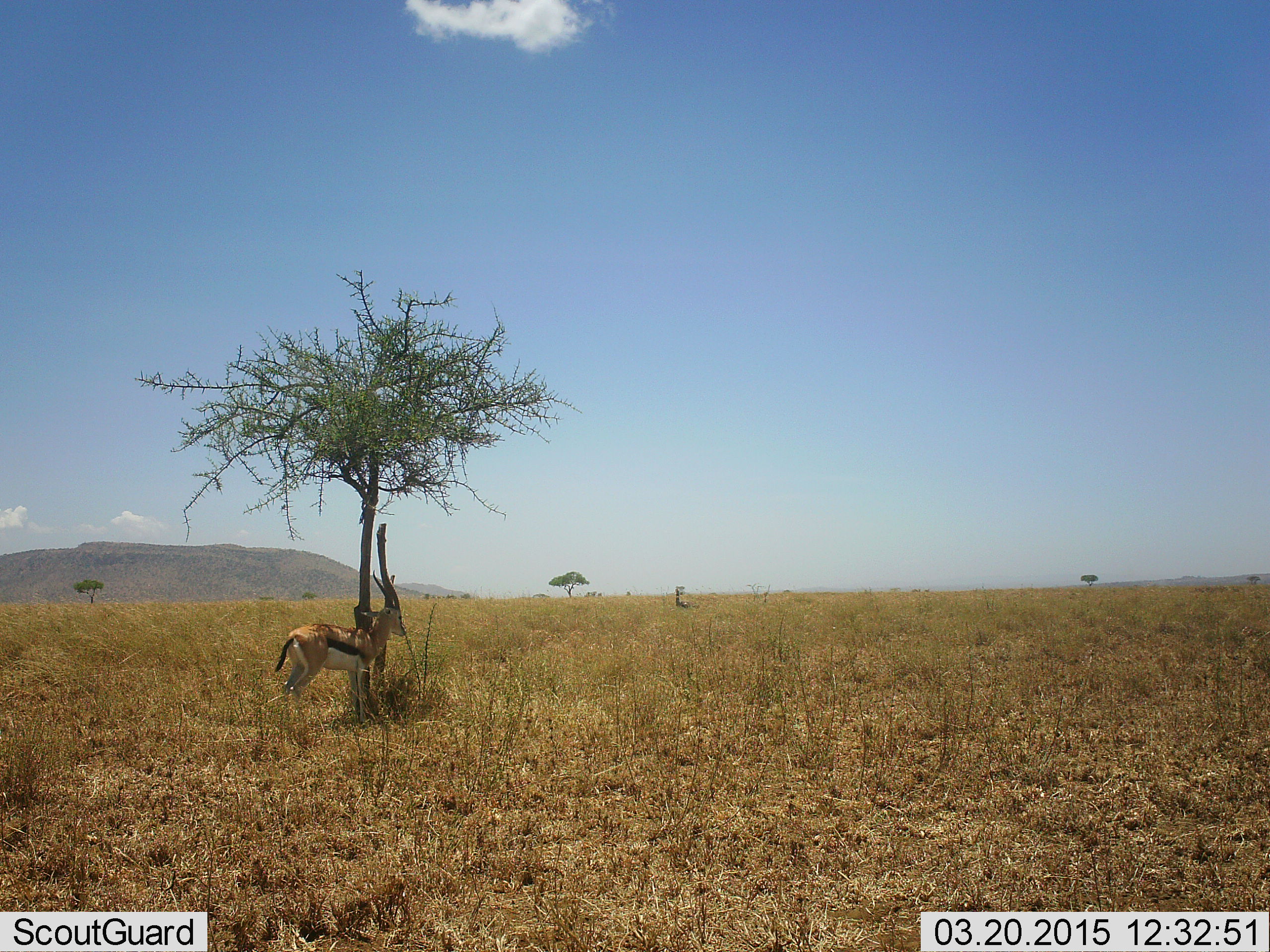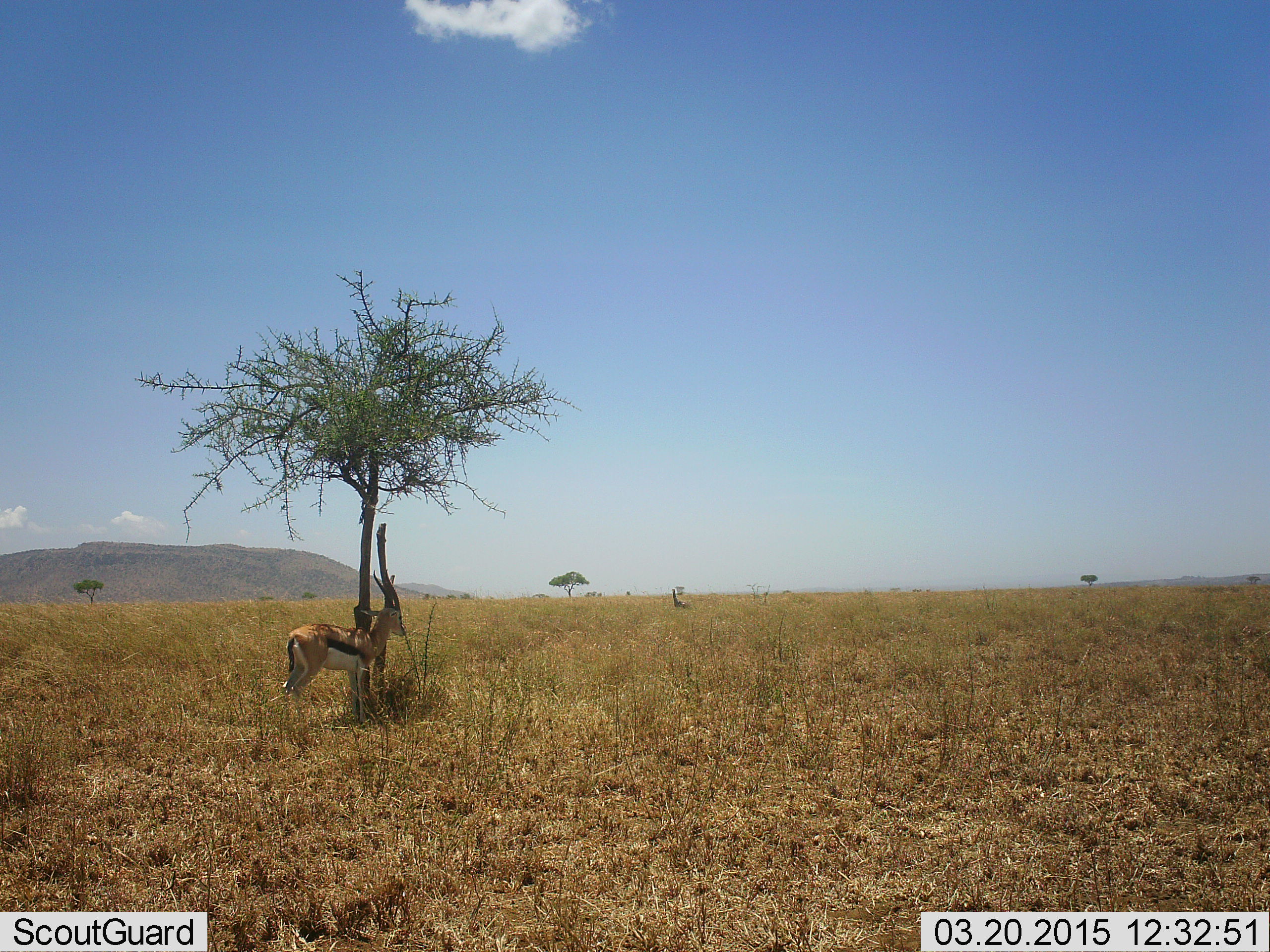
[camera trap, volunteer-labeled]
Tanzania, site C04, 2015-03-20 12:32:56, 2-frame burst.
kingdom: Animalia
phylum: Chordata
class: Mammalia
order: Artiodactyla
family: Bovidae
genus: Eudorcas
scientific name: Eudorcas thomsonii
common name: thomson's gazelle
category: gazellethomsons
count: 1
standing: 100%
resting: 9%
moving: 0%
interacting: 0%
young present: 9%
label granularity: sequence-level